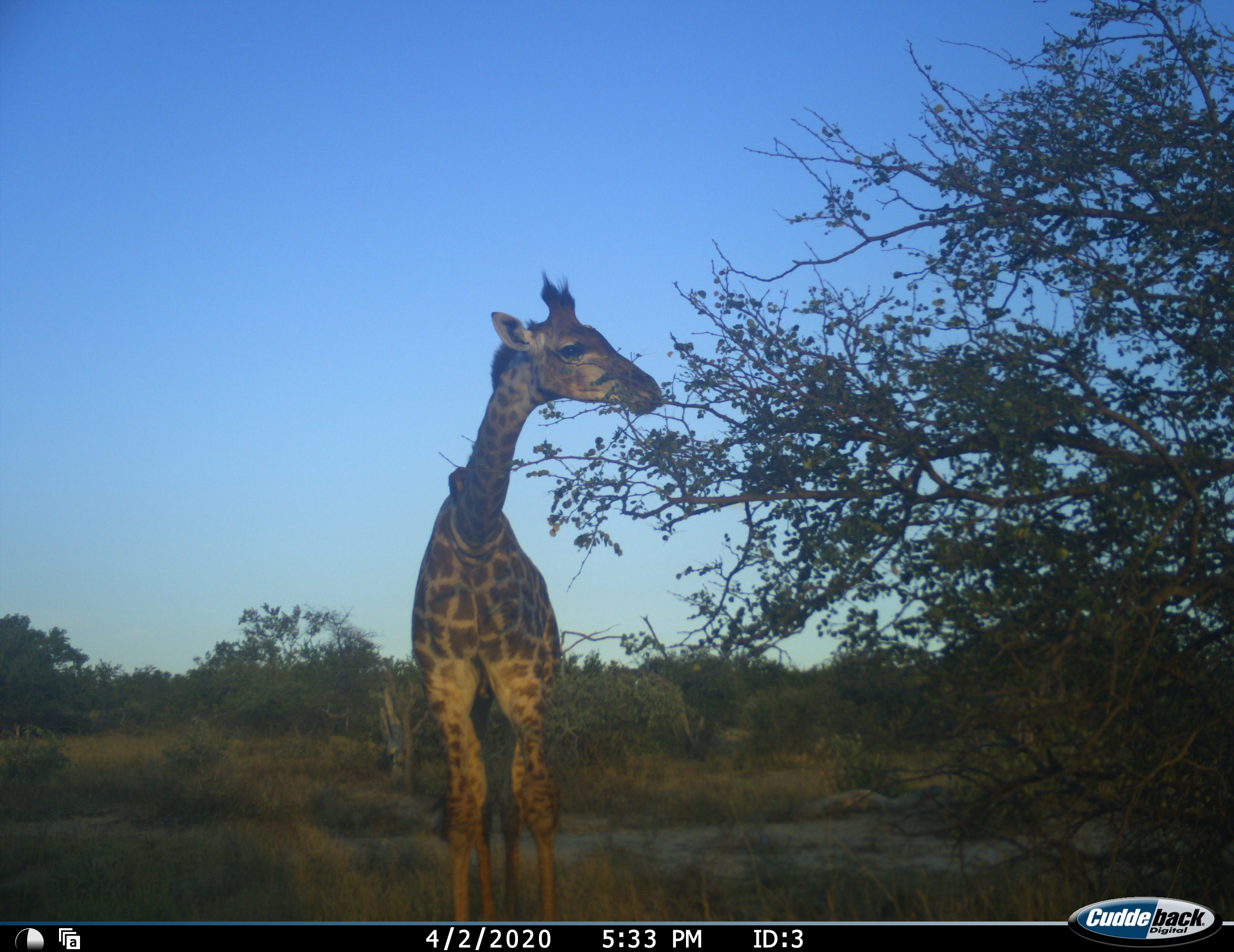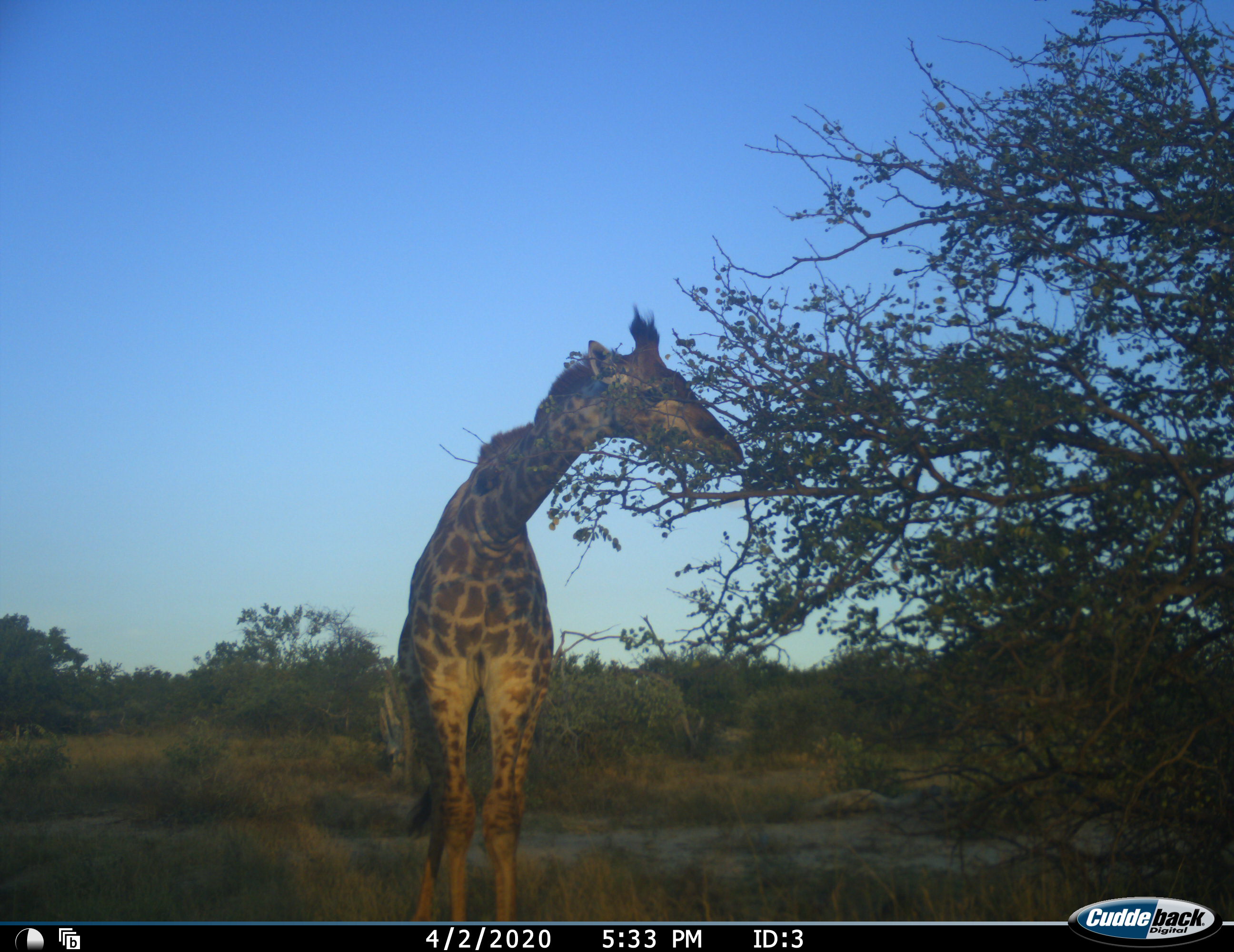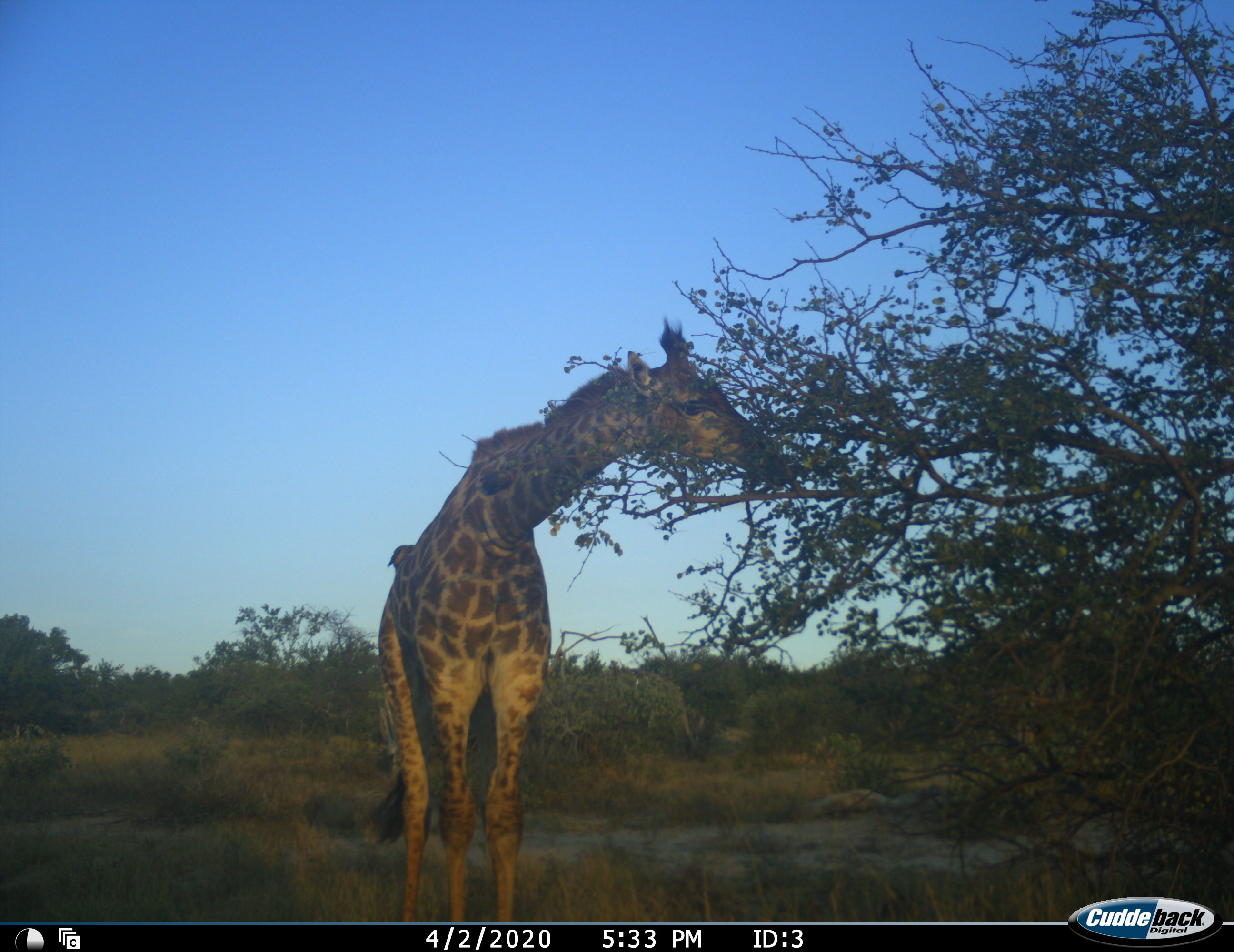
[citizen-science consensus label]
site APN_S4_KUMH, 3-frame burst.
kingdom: Animalia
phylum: Chordata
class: Mammalia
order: Artiodactyla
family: Giraffidae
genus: Giraffa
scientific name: Giraffa camelopardalis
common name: giraffe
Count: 1.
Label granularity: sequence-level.